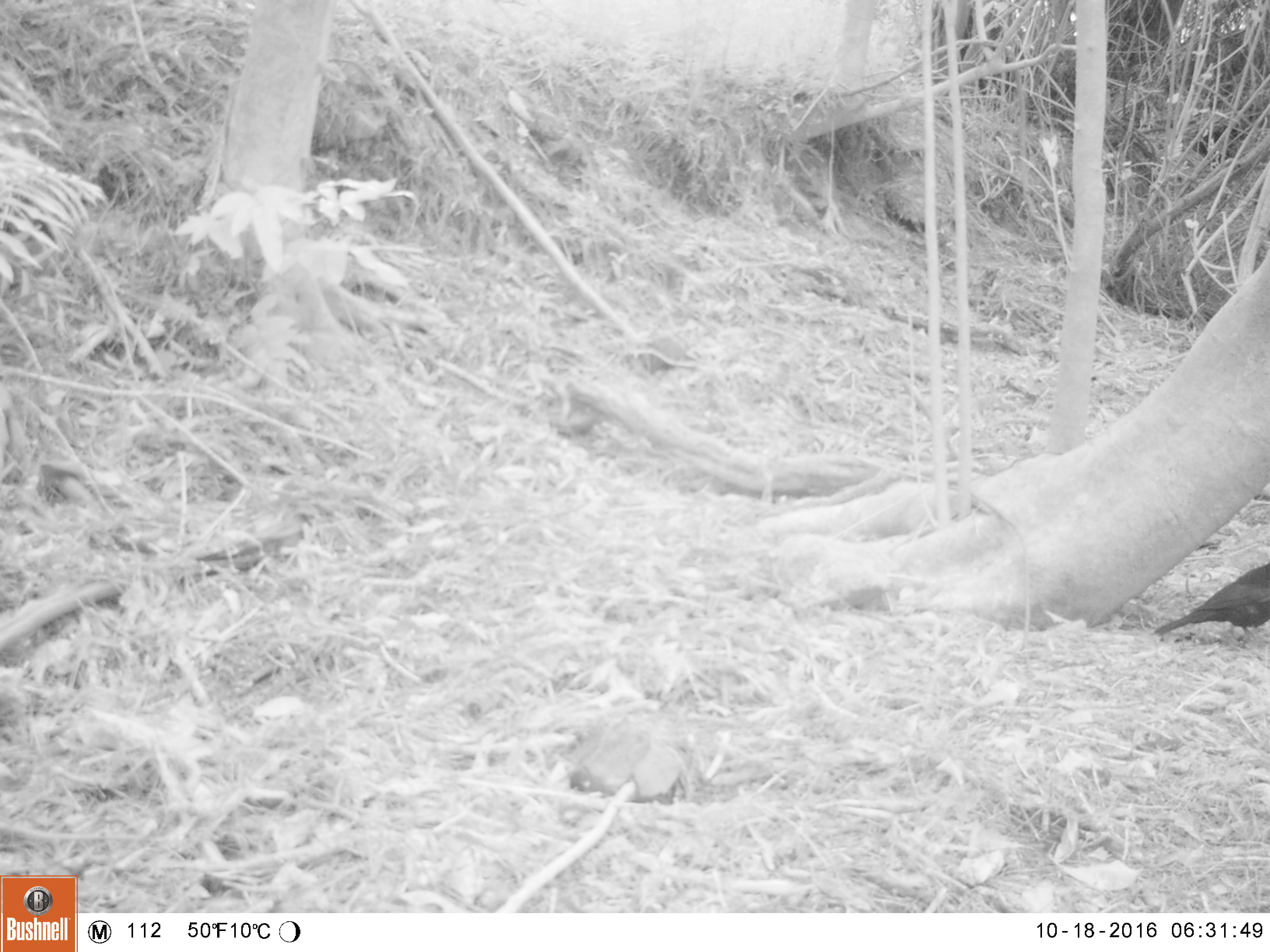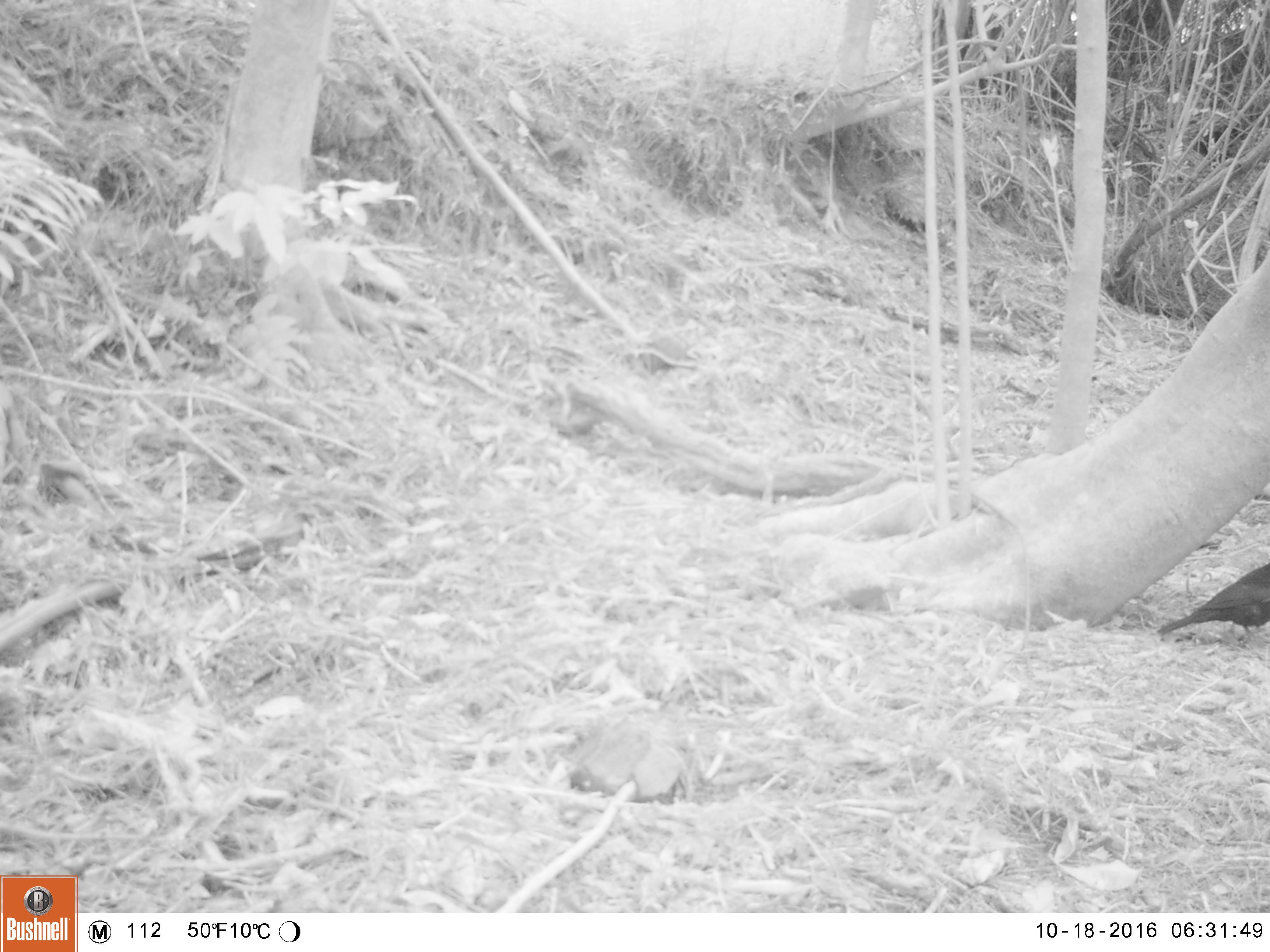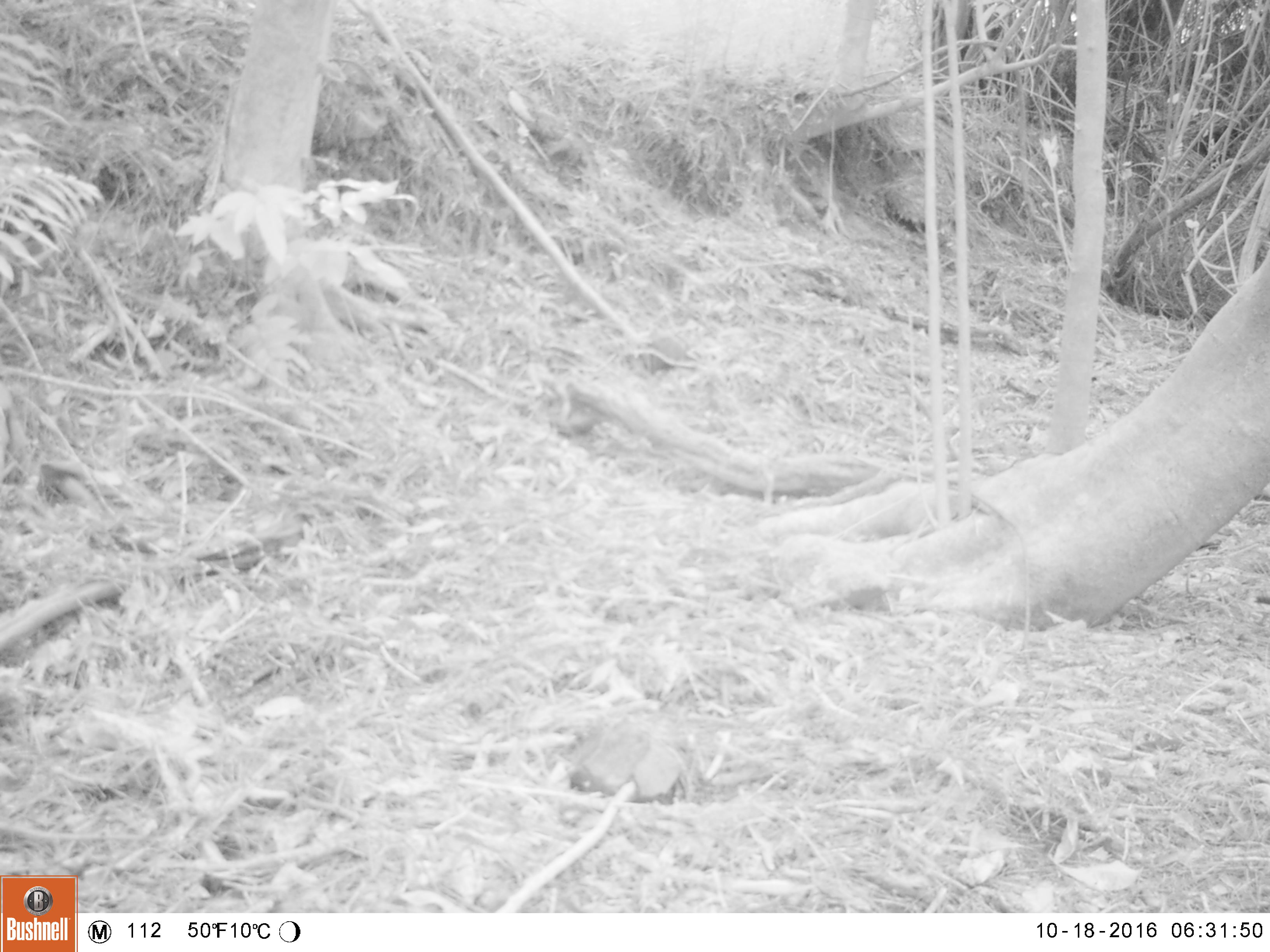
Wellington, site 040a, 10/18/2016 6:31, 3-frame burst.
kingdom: Animalia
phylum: Chordata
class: Aves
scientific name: Aves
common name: bird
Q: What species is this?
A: Bird (Aves).